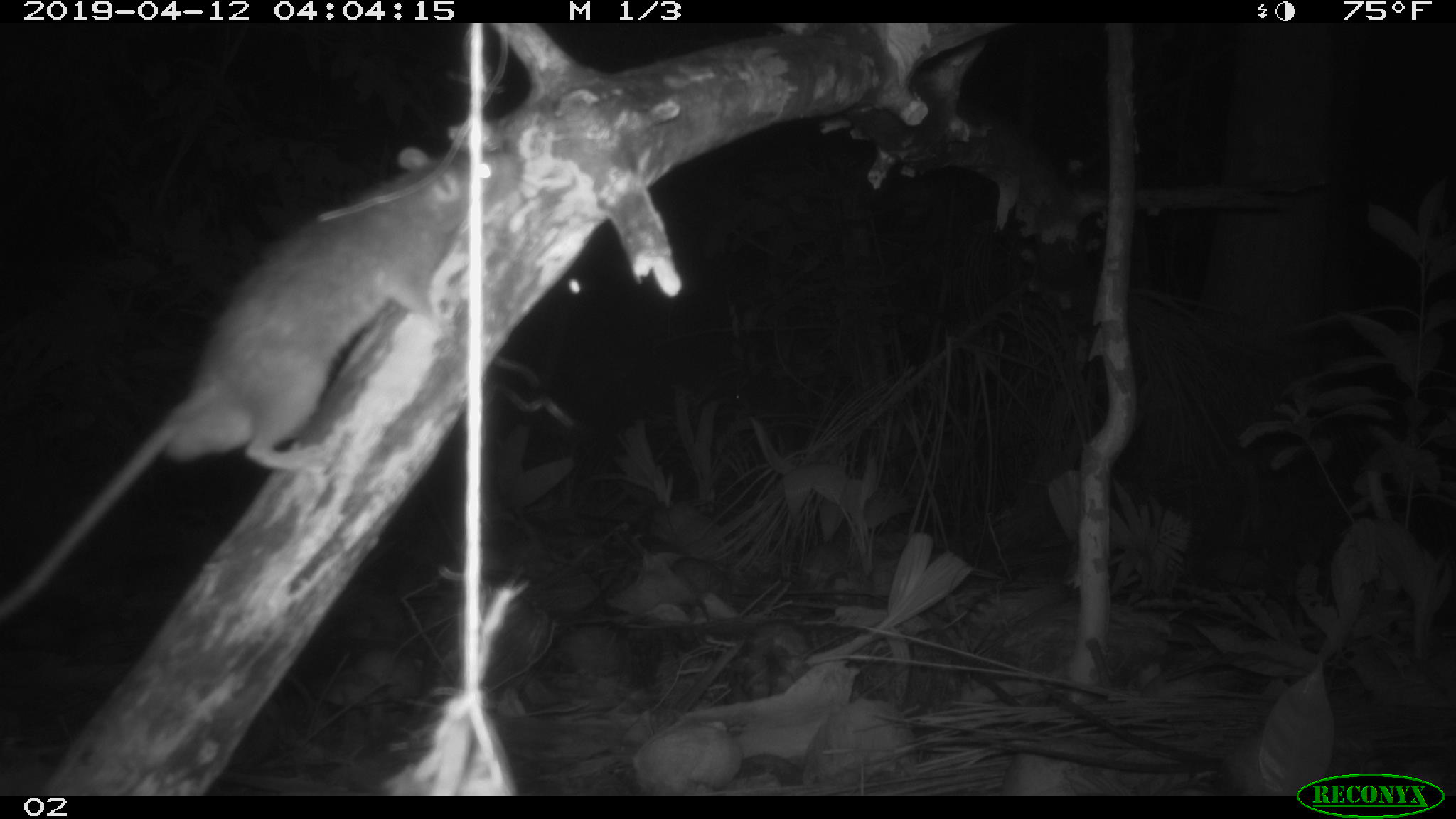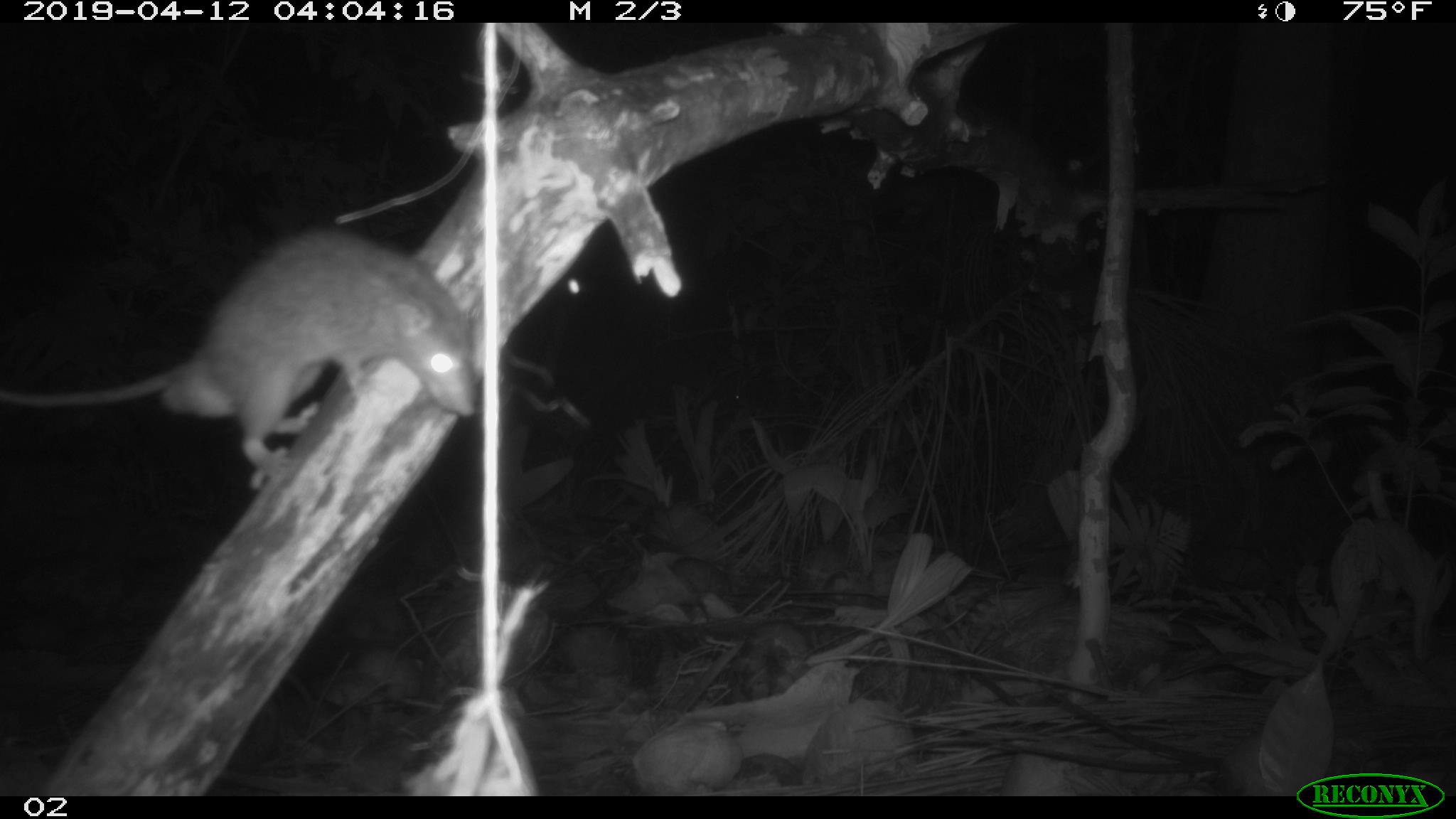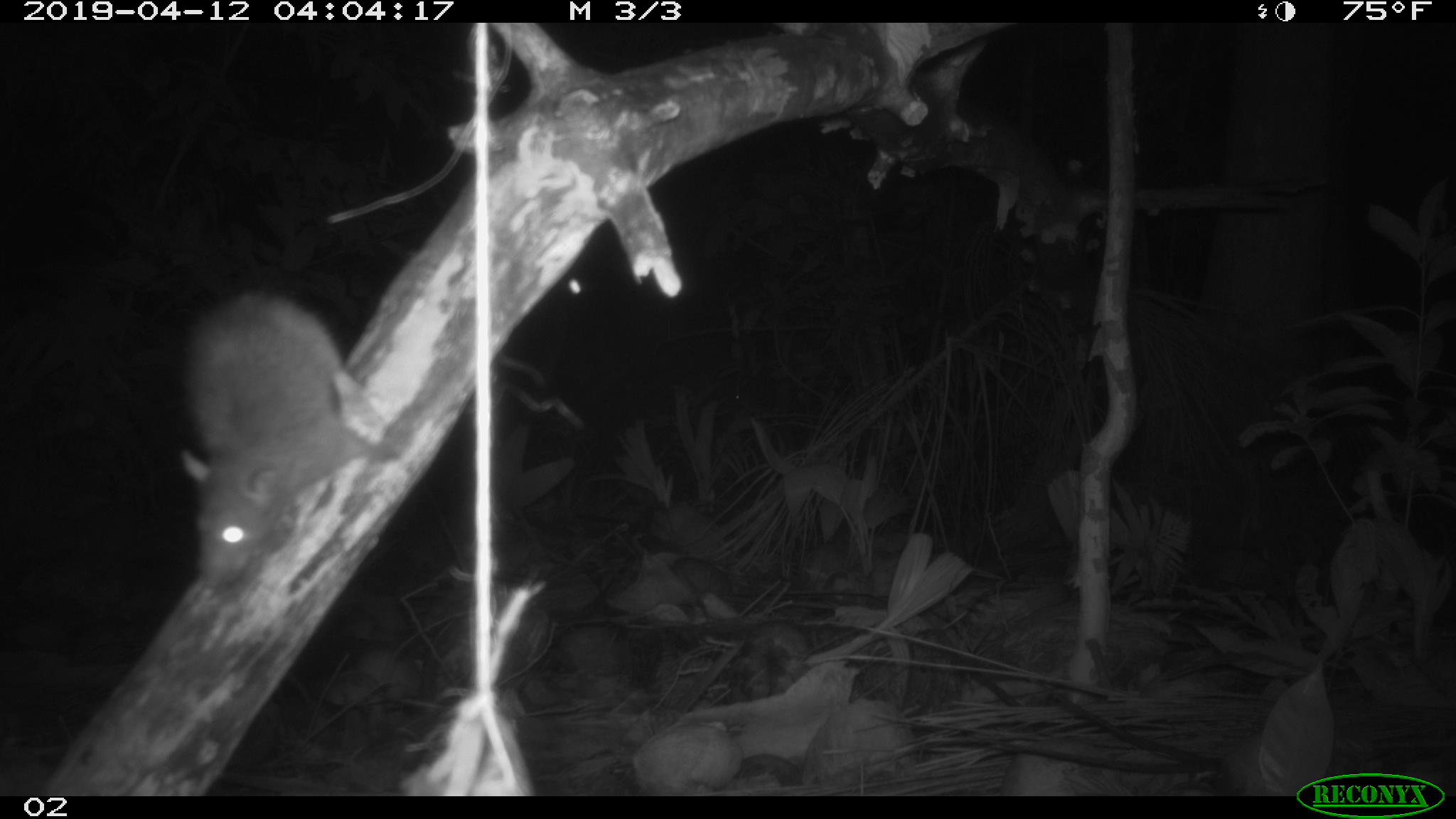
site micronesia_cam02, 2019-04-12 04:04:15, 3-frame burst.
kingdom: Animalia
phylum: Chordata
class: Mammalia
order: Rodentia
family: Muridae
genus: Rattus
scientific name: Rattus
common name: rat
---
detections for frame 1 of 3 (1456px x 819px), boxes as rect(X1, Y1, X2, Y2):
rat: rect(0, 137, 537, 616)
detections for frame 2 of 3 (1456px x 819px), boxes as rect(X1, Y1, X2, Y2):
rat: rect(2, 224, 487, 486)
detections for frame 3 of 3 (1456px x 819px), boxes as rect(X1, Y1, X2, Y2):
rat: rect(122, 286, 361, 597)